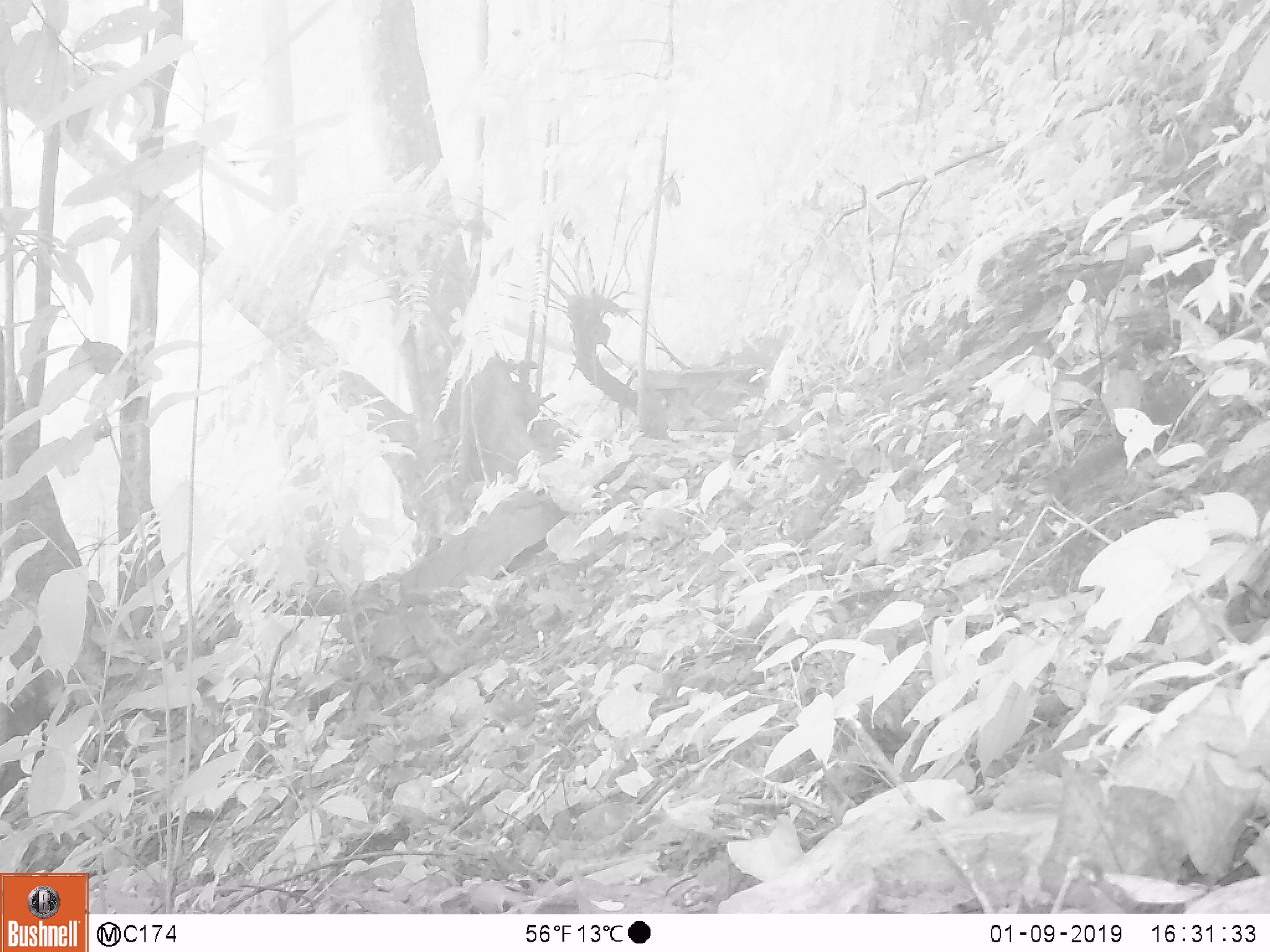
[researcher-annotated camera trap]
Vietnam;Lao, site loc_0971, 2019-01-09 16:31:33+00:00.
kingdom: Animalia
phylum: Chordata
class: Mammalia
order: Rodentia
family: Sciuridae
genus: Sciurus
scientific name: Sciurus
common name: squirrel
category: unidentified squirrel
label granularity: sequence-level